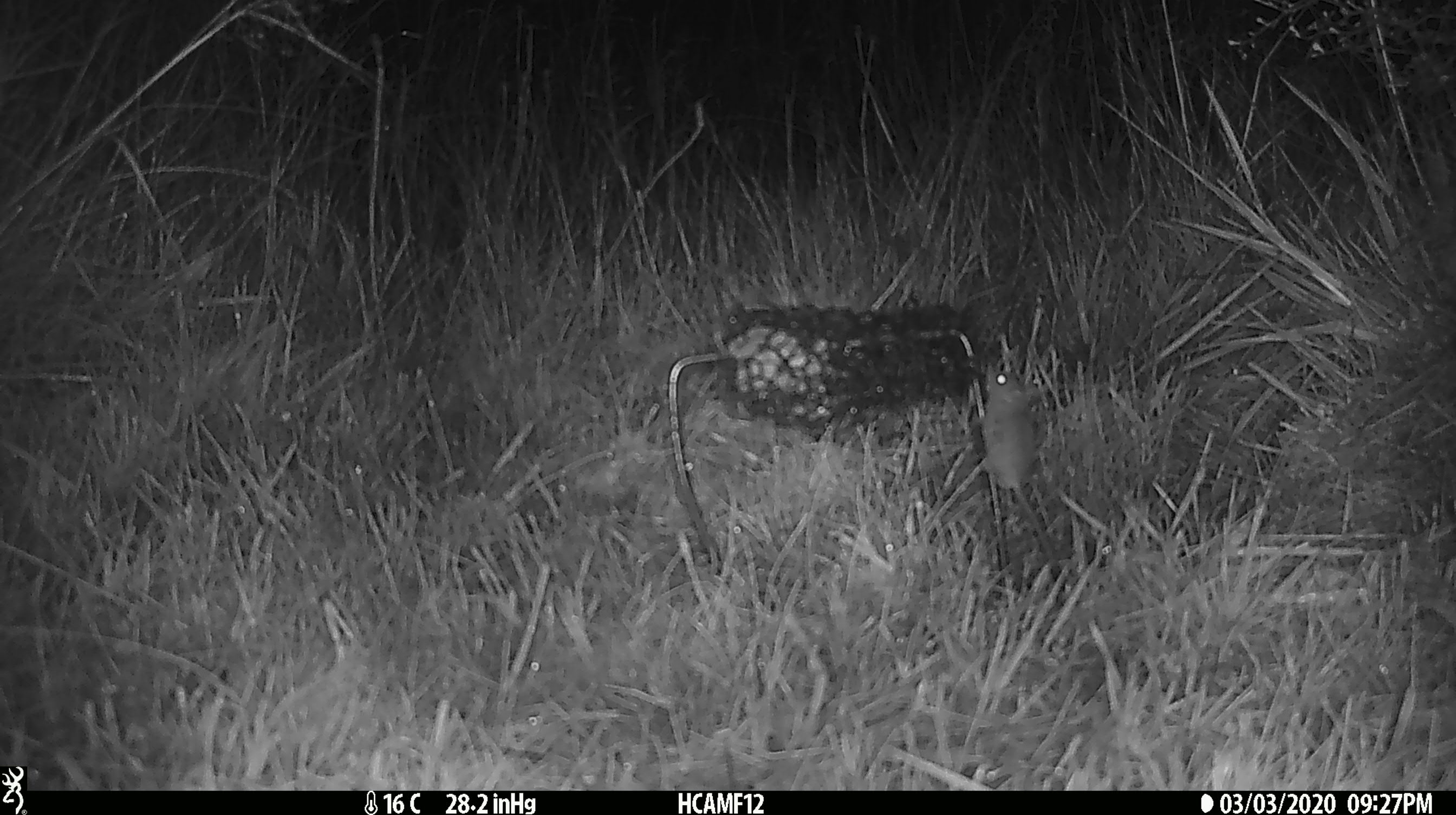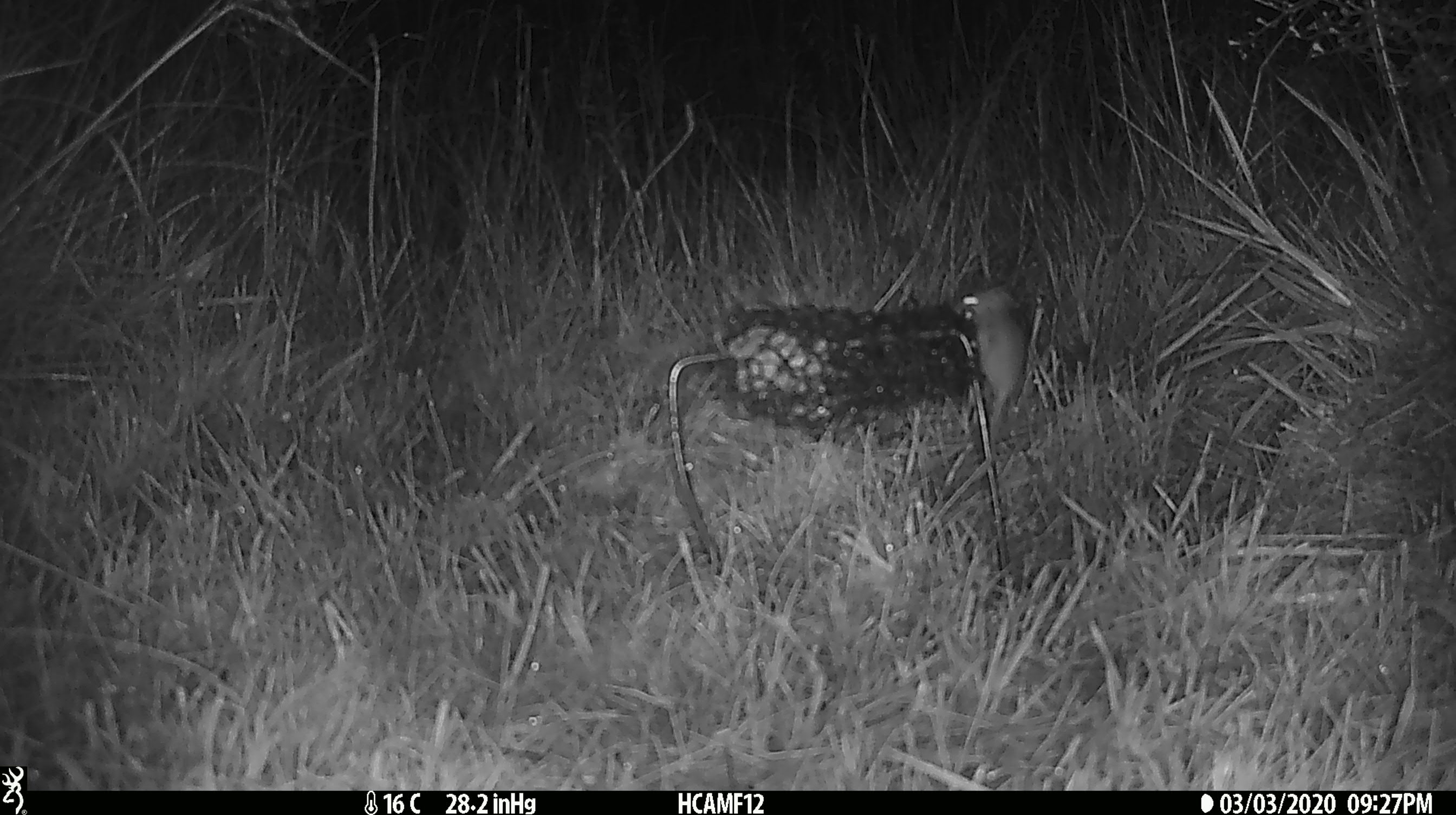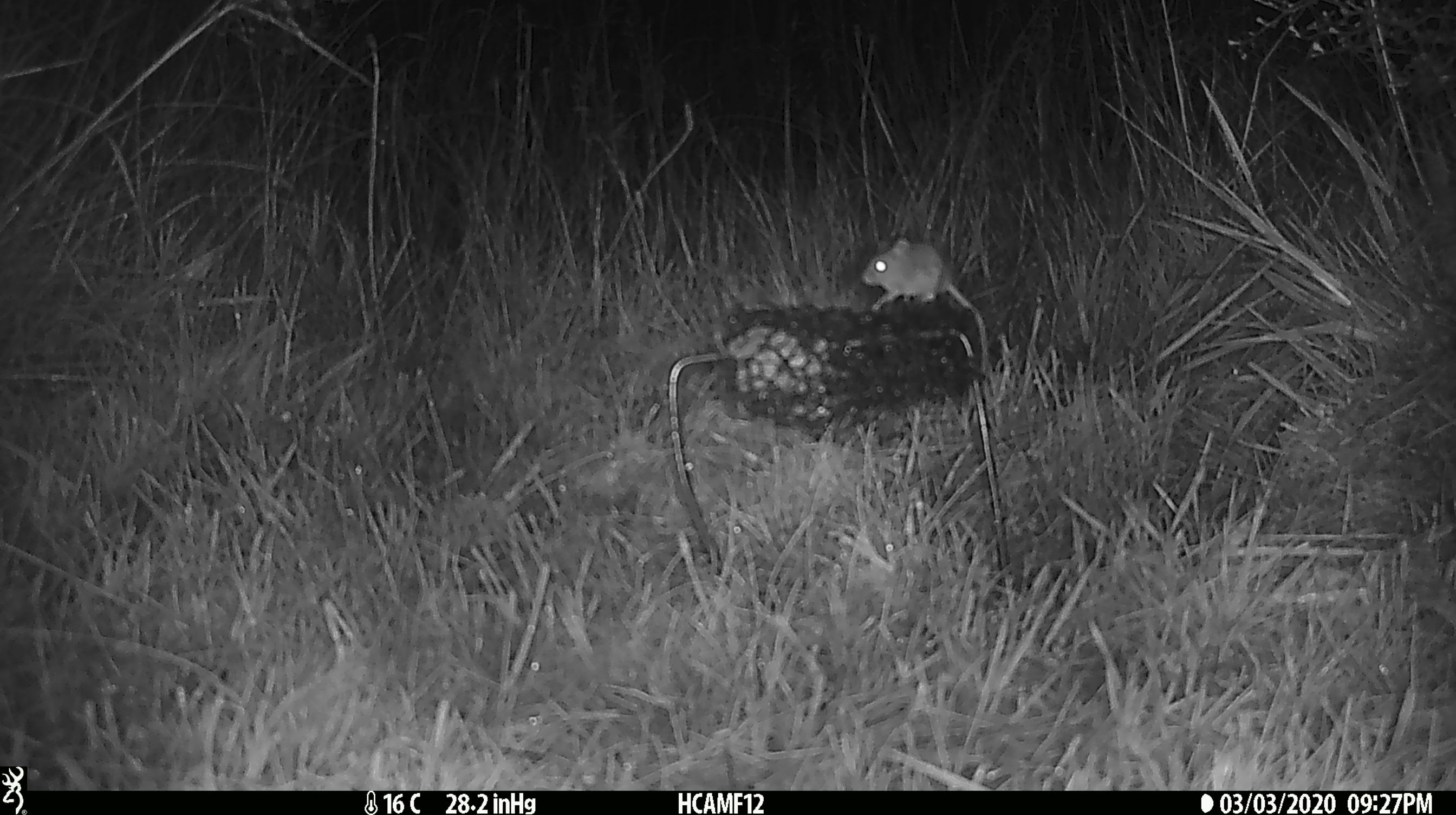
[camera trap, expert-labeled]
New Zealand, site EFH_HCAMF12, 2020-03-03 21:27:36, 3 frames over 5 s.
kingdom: Animalia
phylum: Chordata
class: Mammalia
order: Rodentia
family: Muridae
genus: Mus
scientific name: Mus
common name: mouse